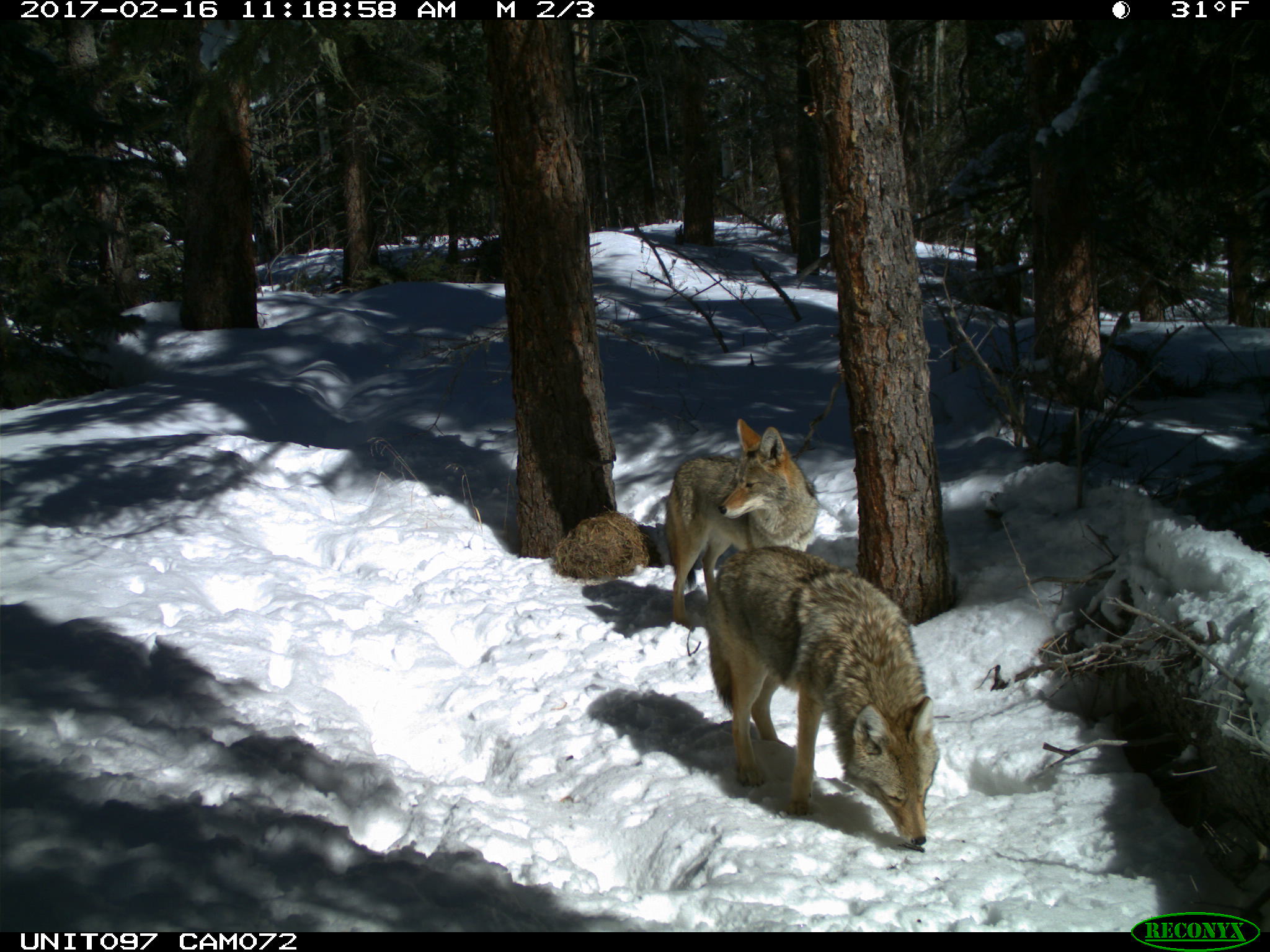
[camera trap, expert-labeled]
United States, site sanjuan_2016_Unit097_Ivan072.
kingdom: Animalia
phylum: Chordata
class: Mammalia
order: Carnivora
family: Canidae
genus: Canis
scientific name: Canis latrans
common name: coyote